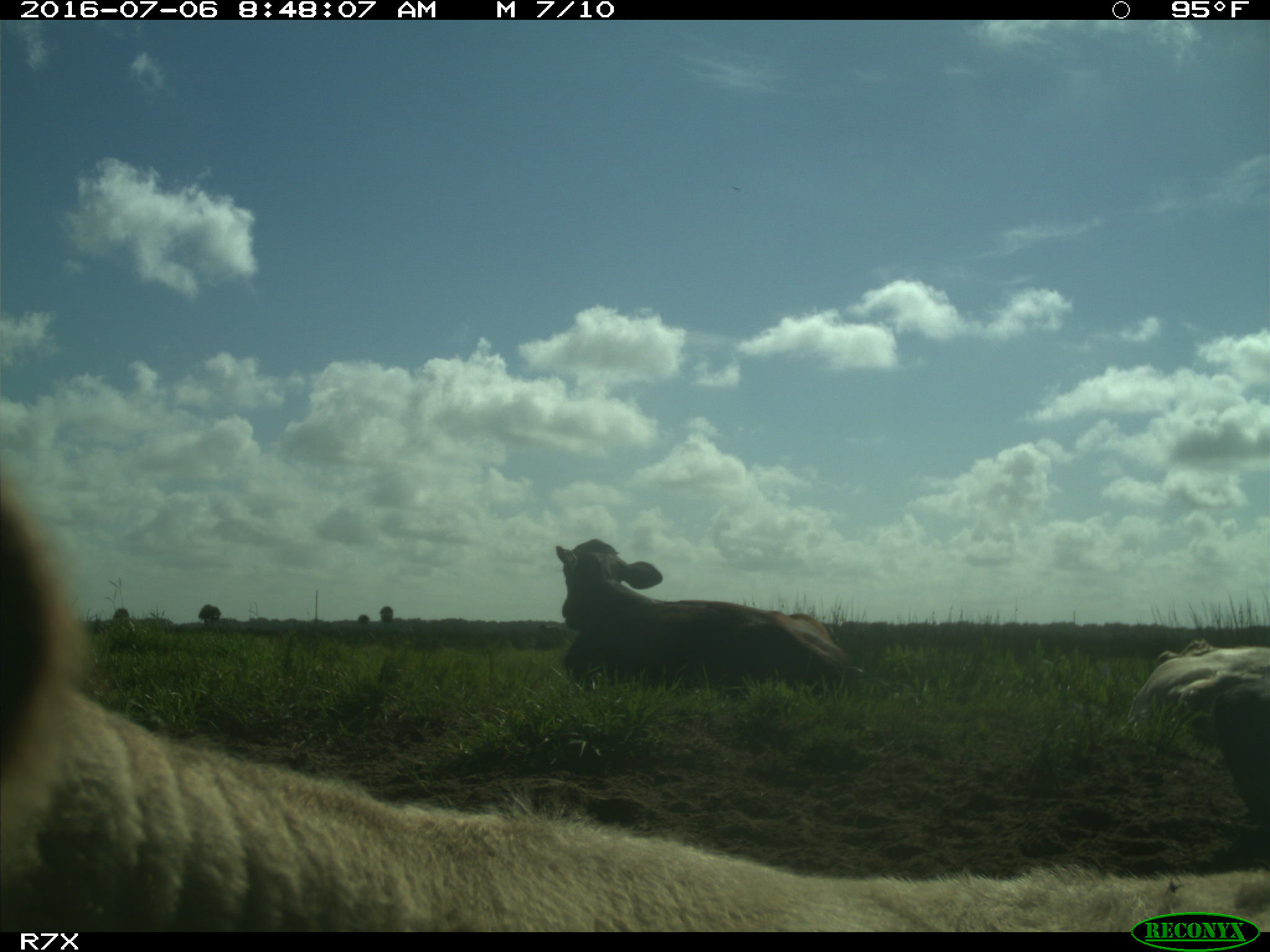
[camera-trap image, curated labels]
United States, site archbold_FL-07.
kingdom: Animalia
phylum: Chordata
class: Mammalia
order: Artiodactyla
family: Bovidae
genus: Bos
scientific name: Bos taurus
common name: domestic cow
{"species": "Bos taurus (domestic cow)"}